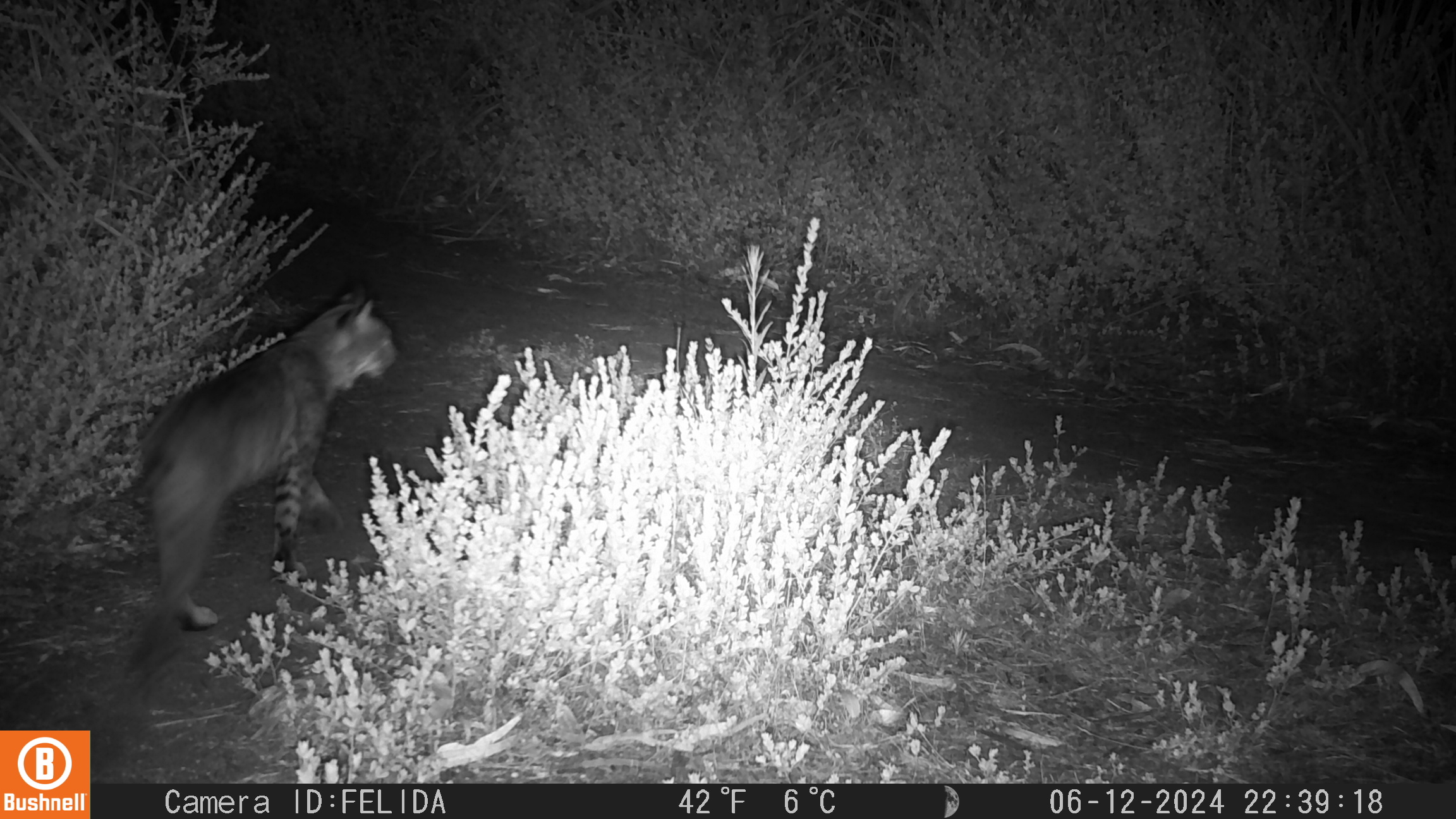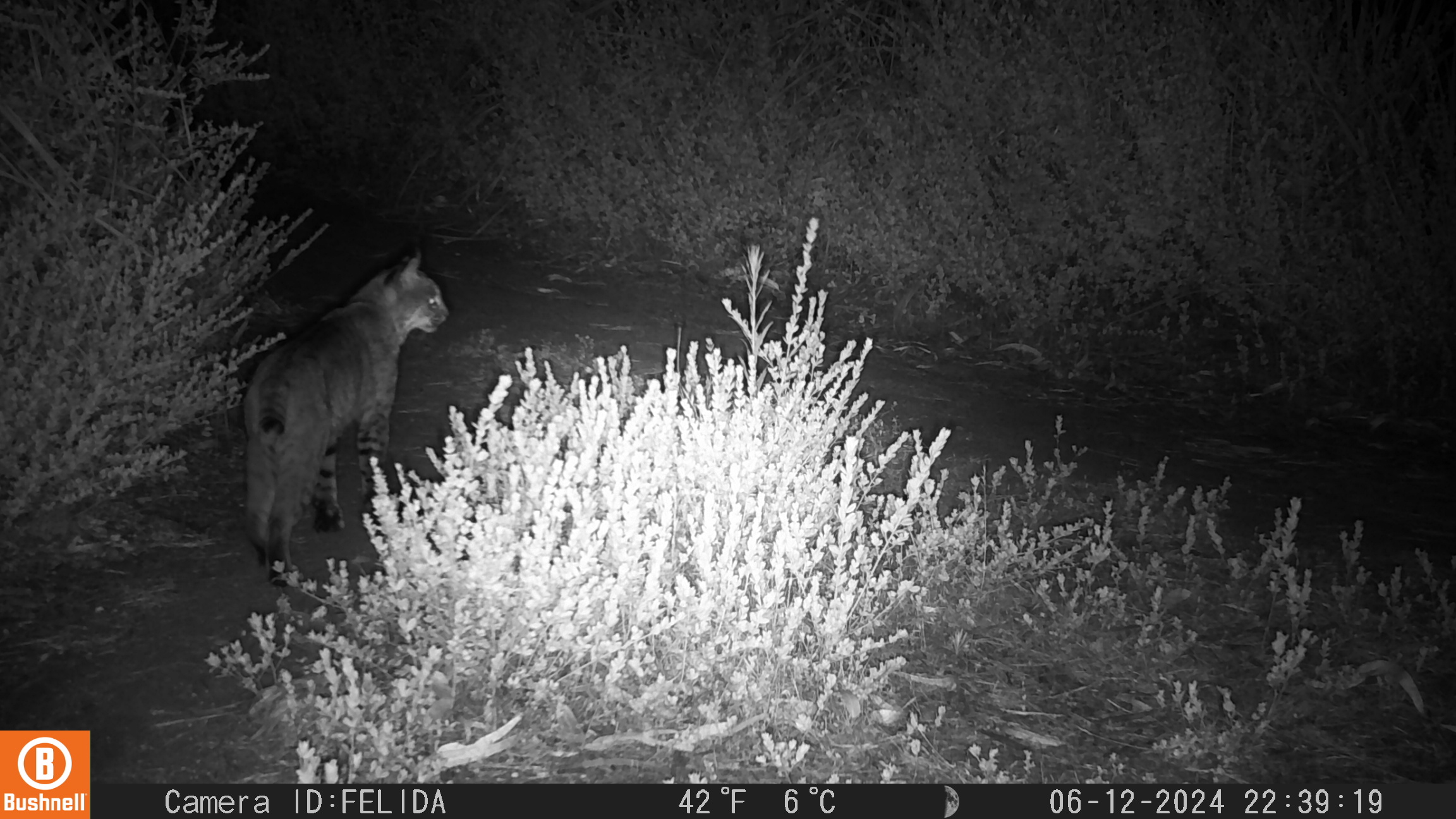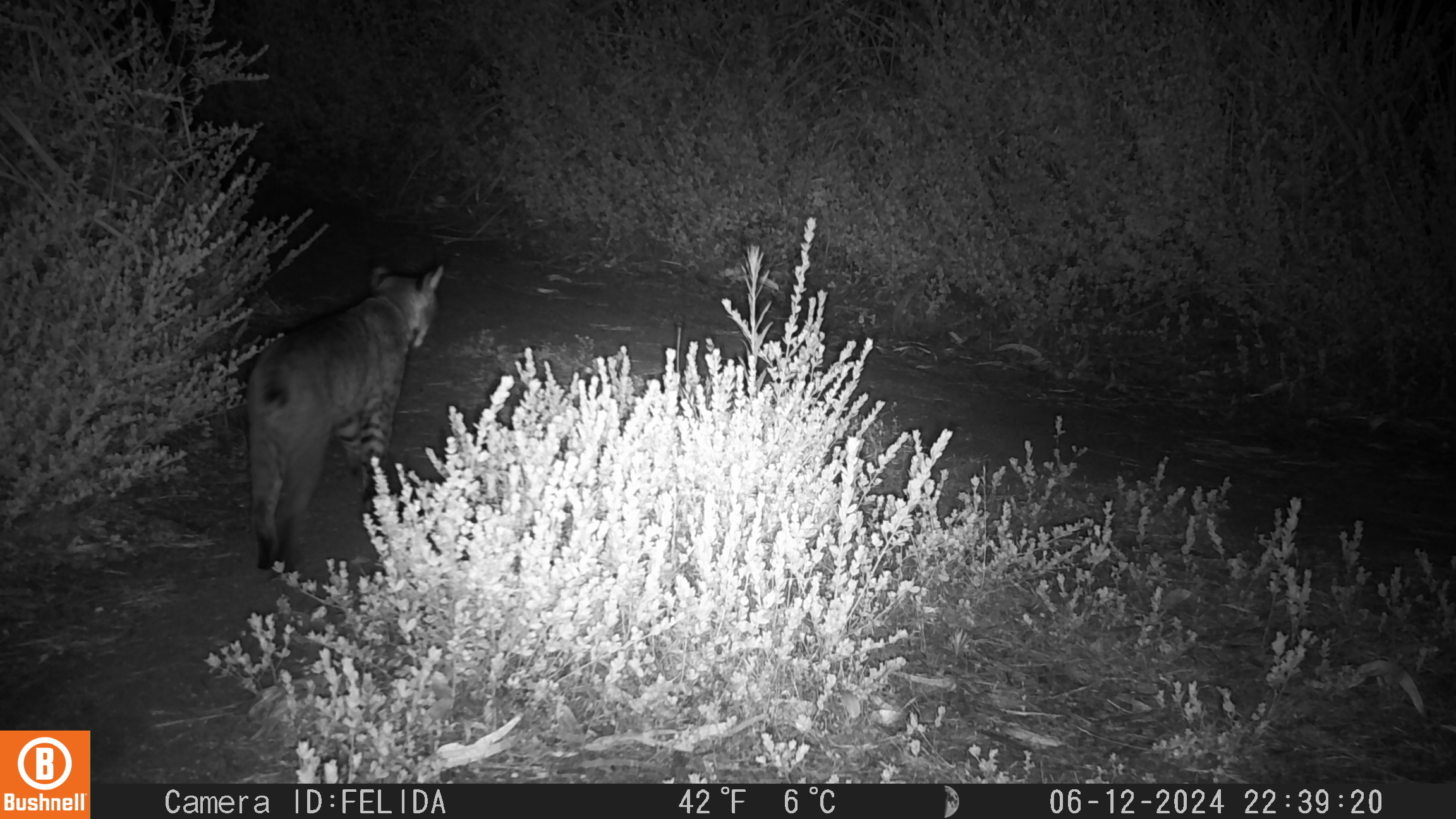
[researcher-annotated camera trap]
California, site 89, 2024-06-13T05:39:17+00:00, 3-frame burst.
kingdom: Animalia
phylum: Chordata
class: Mammalia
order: Carnivora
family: Felidae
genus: Lynx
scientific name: Lynx rufus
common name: bobcat